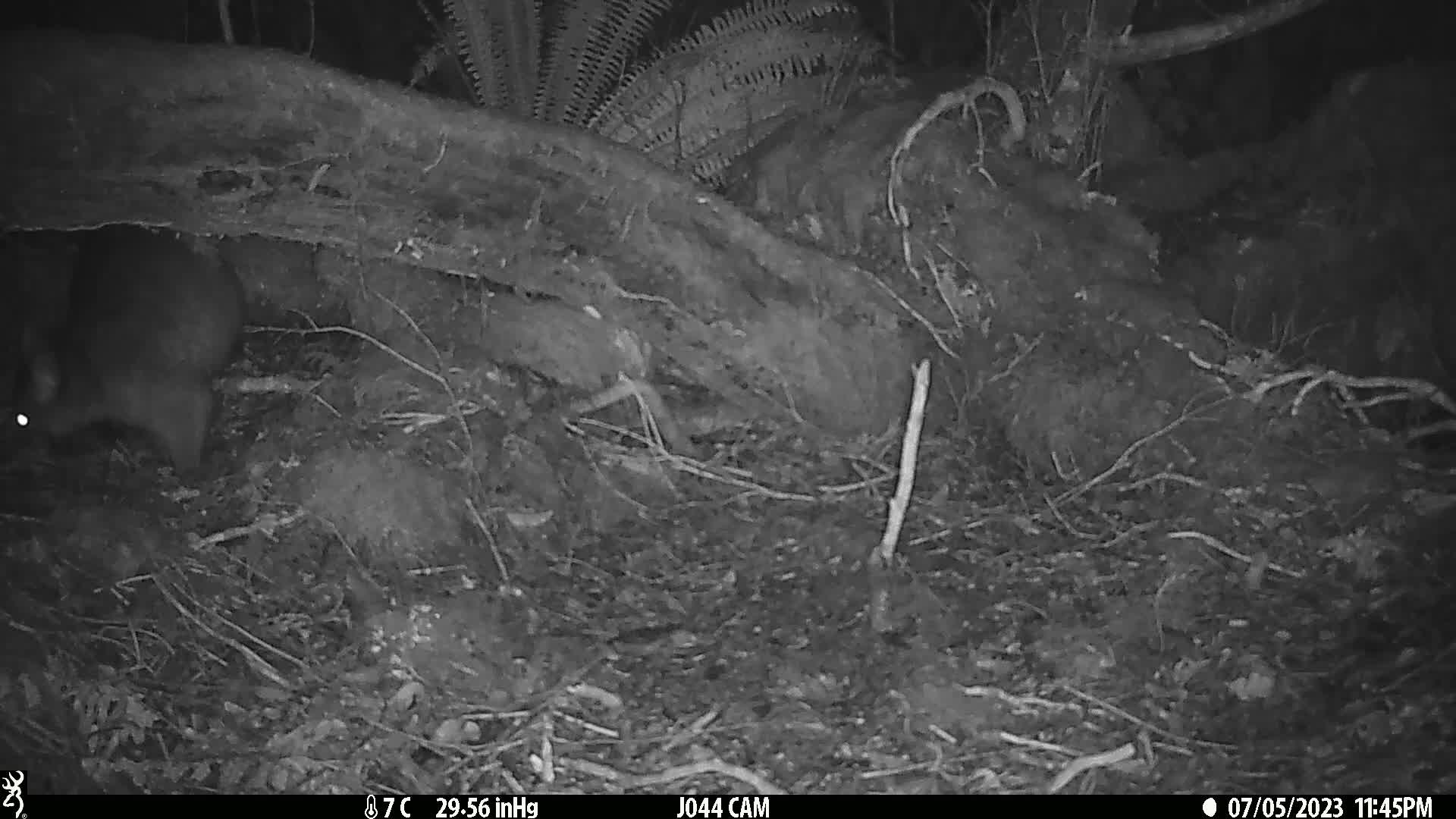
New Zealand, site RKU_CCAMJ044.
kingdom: Animalia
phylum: Chordata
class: Mammalia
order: Diprotodontia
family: Phalangeridae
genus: Trichosurus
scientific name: Trichosurus vulpecula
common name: common brushtail possum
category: possum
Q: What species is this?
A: Possum (common brushtail possum) (Trichosurus vulpecula).